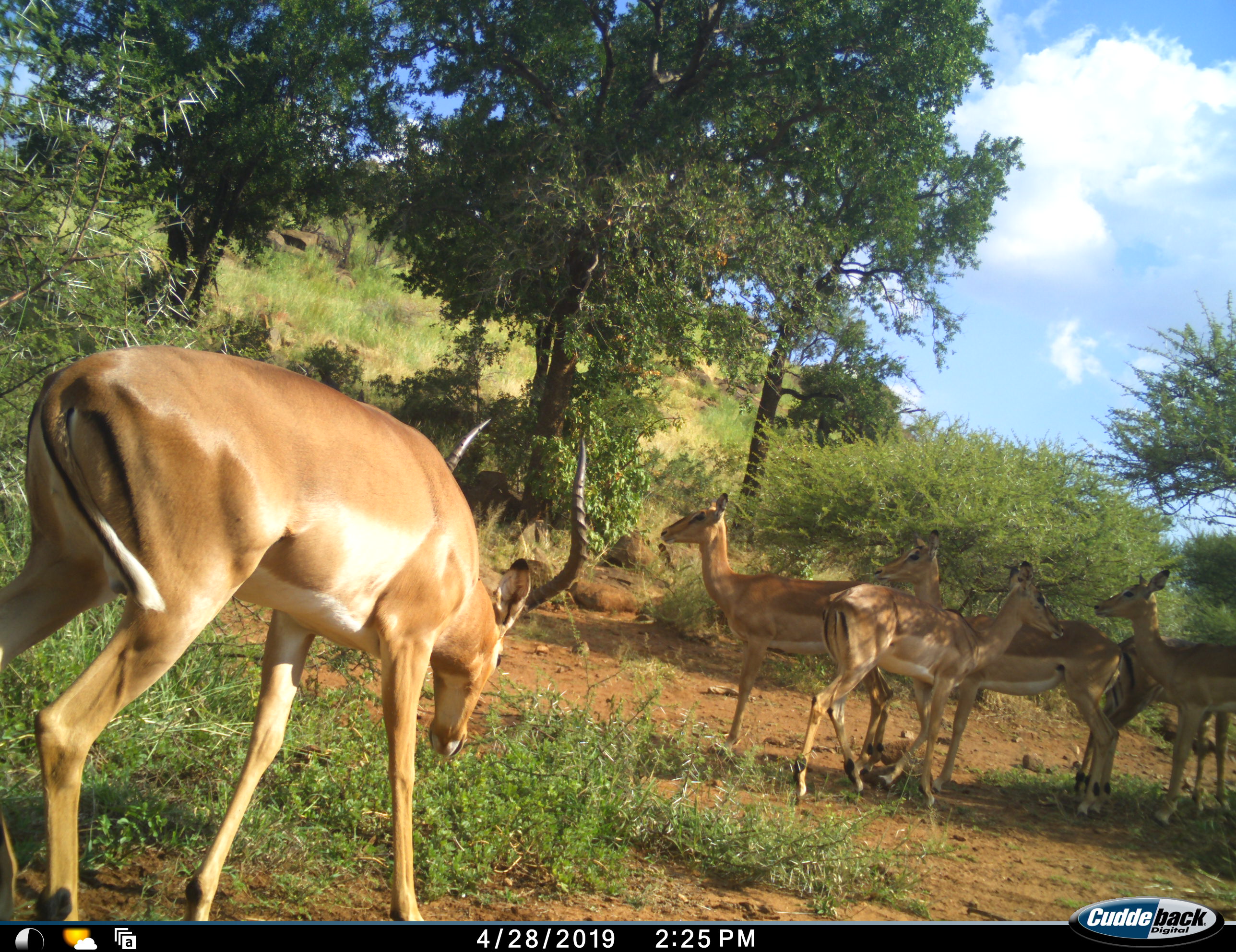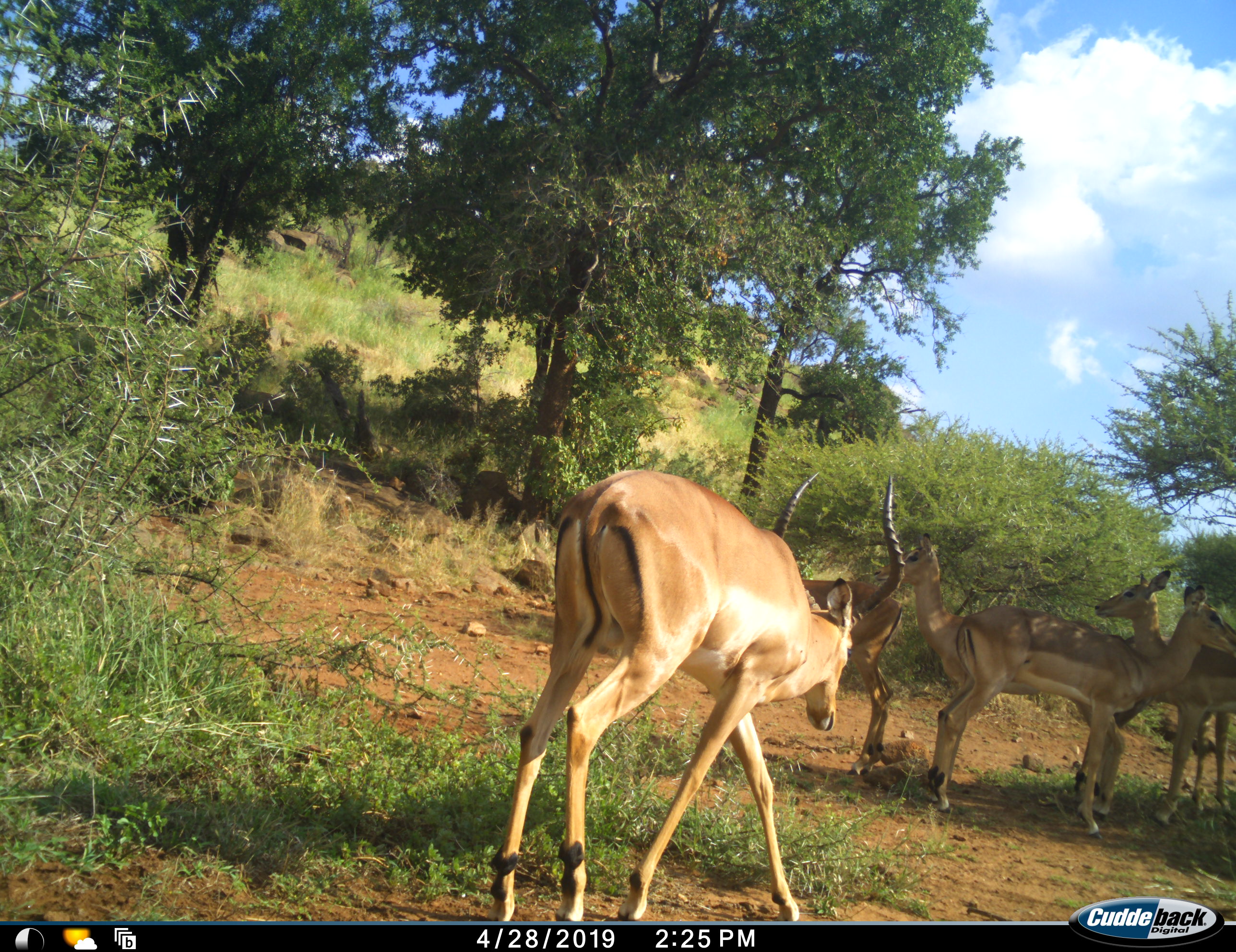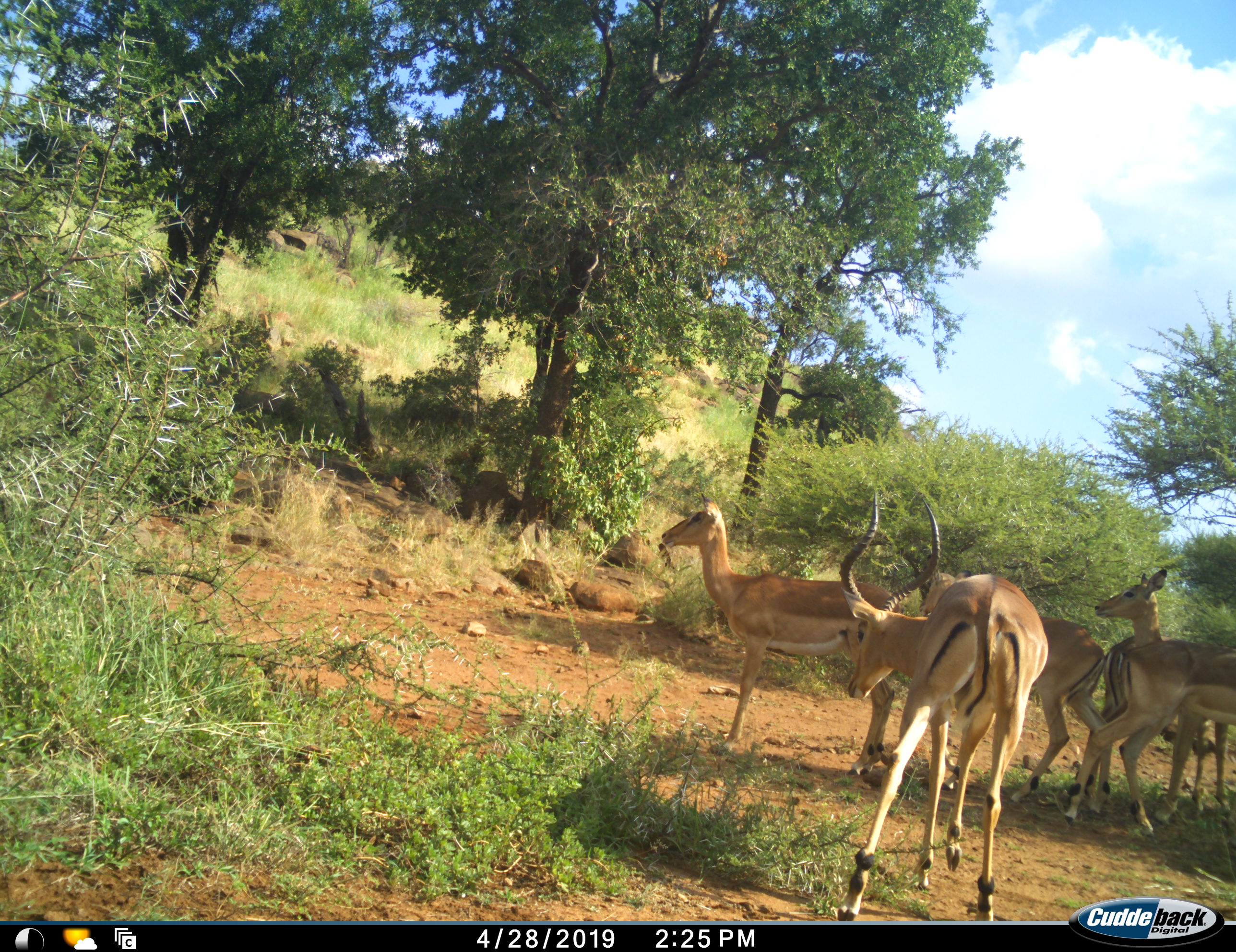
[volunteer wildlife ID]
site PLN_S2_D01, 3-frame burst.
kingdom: Animalia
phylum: Chordata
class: Mammalia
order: Artiodactyla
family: Bovidae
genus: Aepyceros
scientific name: Aepyceros melampus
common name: impala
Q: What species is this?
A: Impala (Aepyceros melampus).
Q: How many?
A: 6.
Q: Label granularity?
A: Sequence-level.